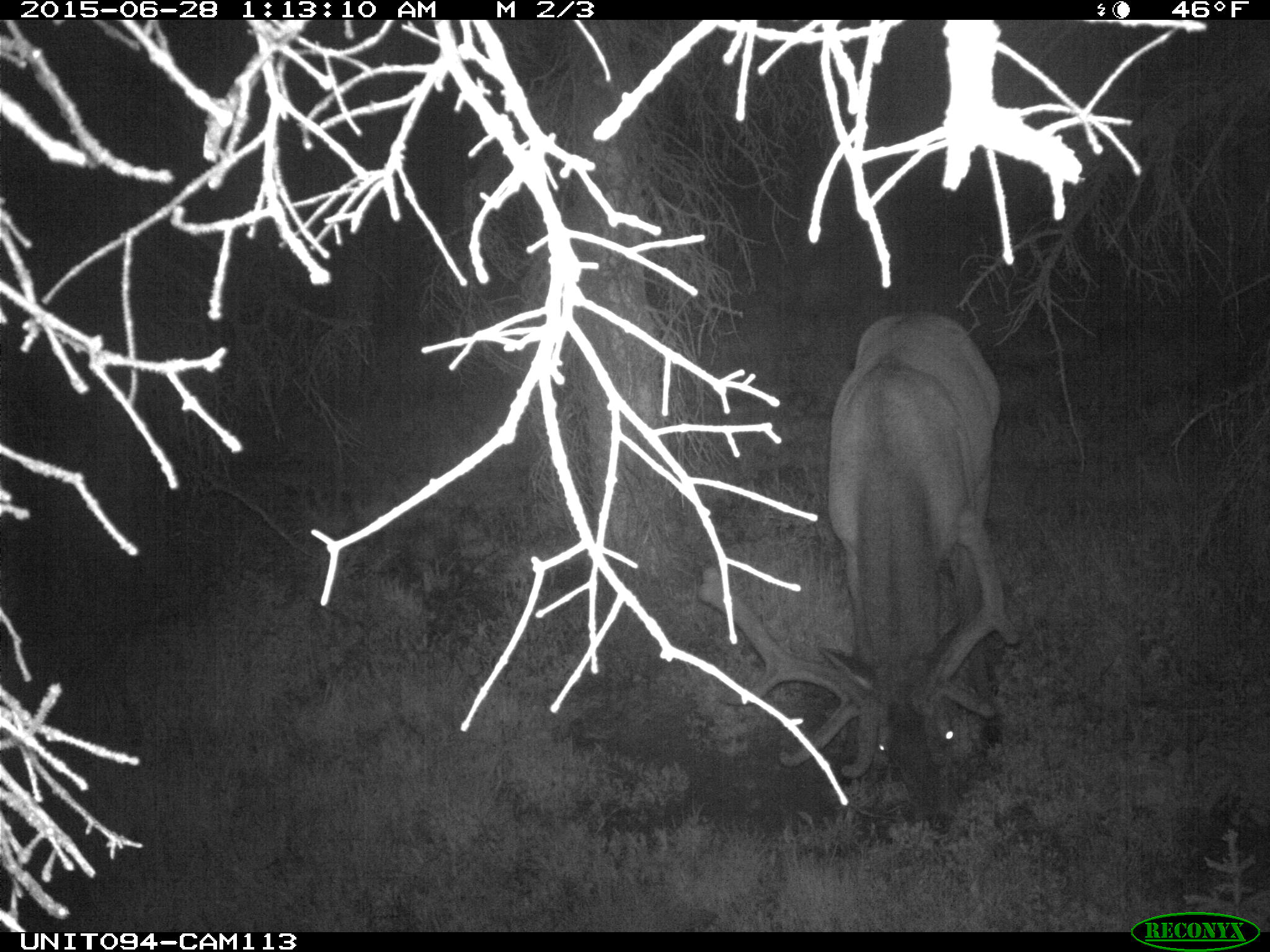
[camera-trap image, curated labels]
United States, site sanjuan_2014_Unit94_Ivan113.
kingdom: Animalia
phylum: Chordata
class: Mammalia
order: Artiodactyla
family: Cervidae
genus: Cervus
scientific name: Cervus elaphus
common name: red deer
Cervus elaphus (red deer).